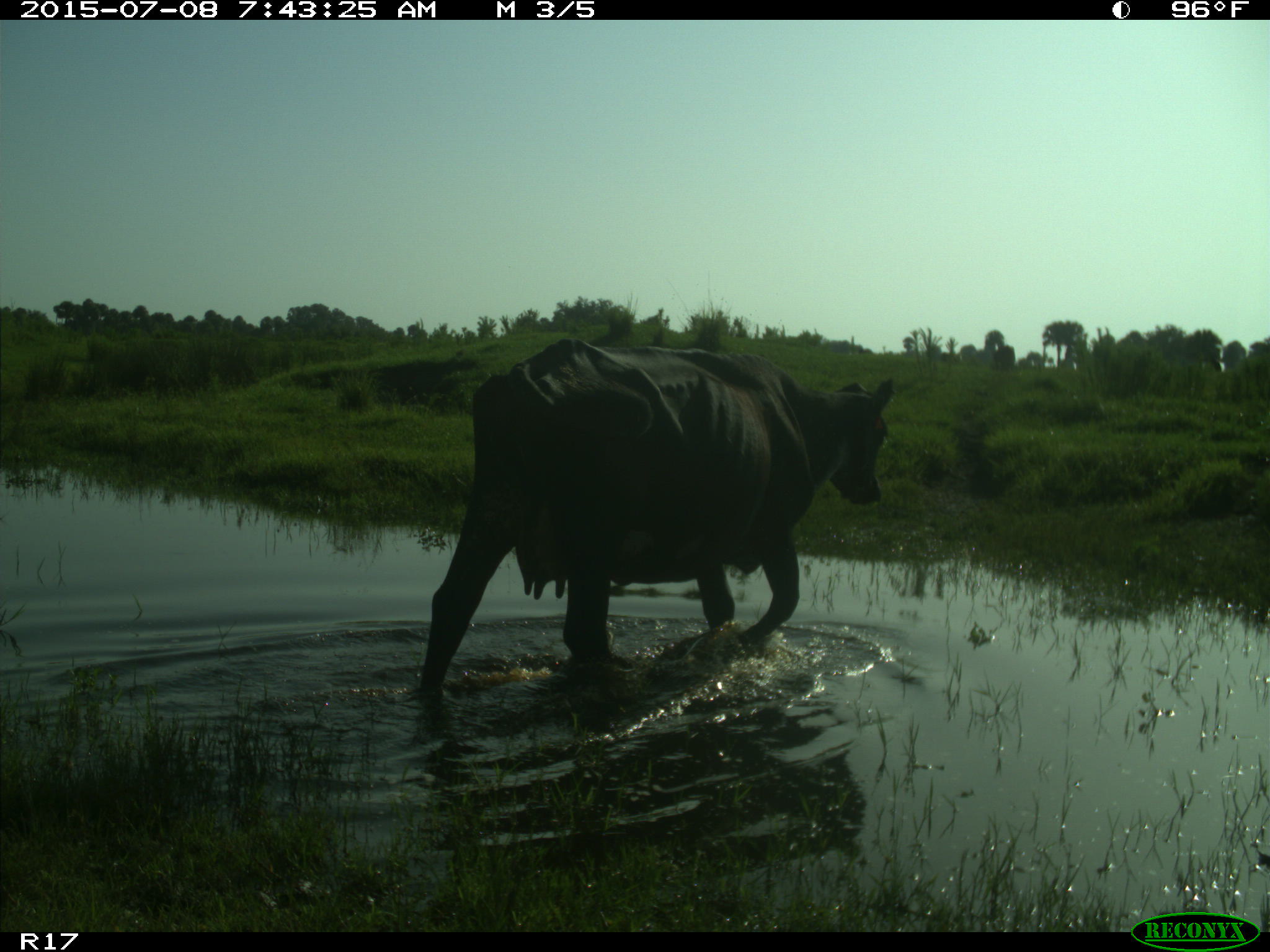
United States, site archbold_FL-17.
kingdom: Animalia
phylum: Chordata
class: Mammalia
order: Artiodactyla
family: Bovidae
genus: Bos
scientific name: Bos taurus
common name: domestic cow